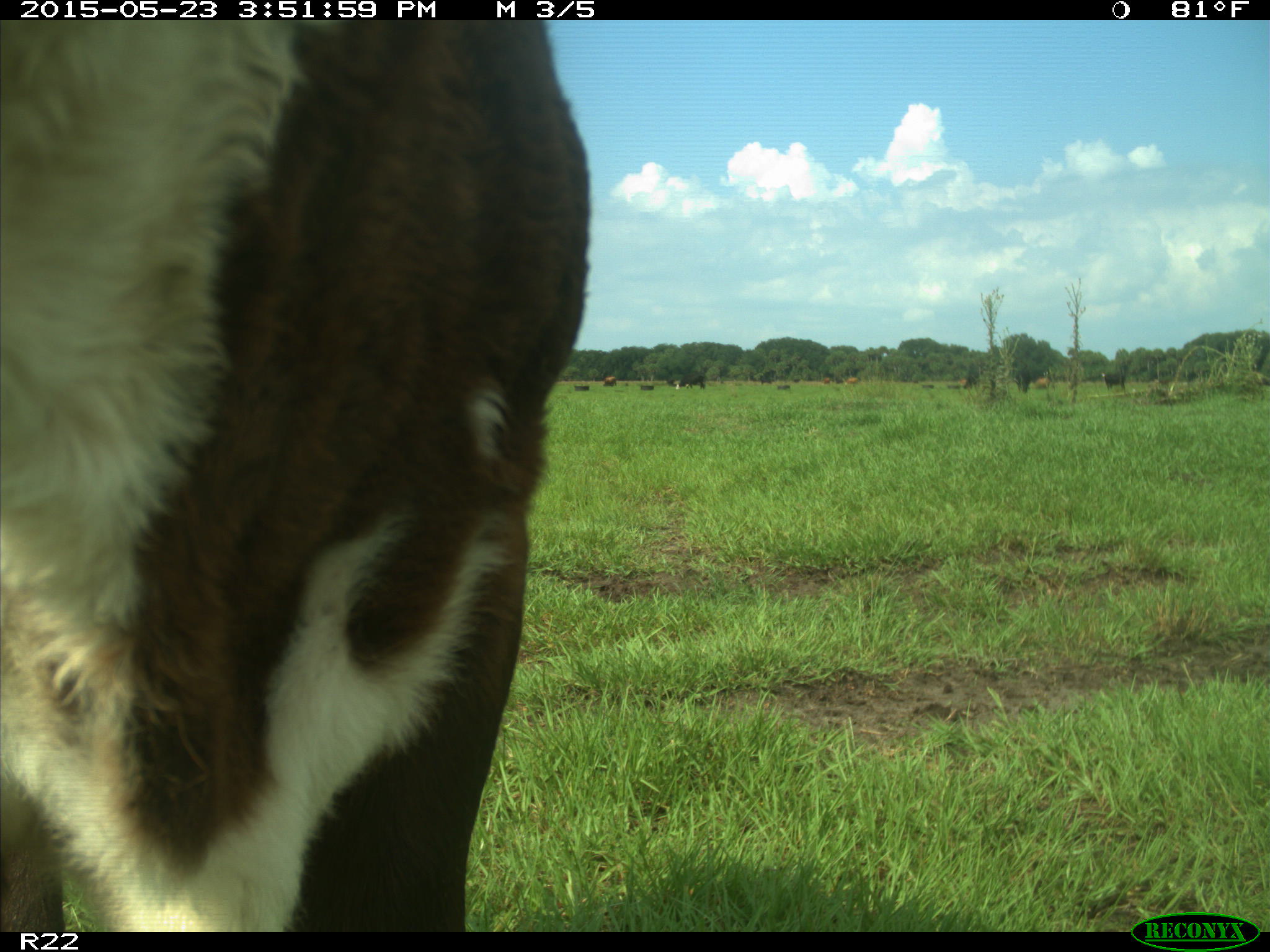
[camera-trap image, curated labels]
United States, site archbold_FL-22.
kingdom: Animalia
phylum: Chordata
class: Mammalia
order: Artiodactyla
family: Bovidae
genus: Bos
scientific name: Bos taurus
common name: domestic cow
Bos taurus (domestic cow).